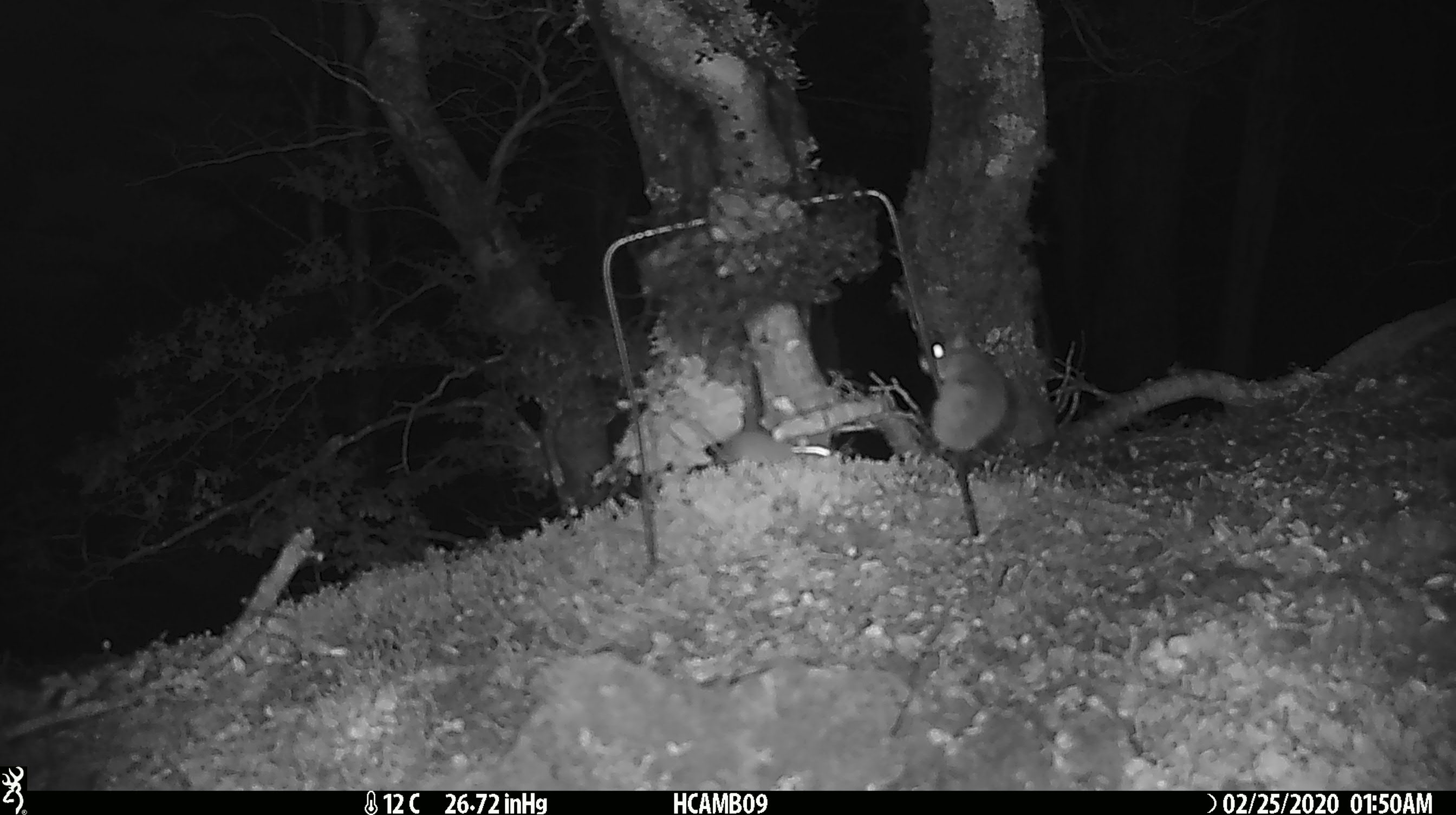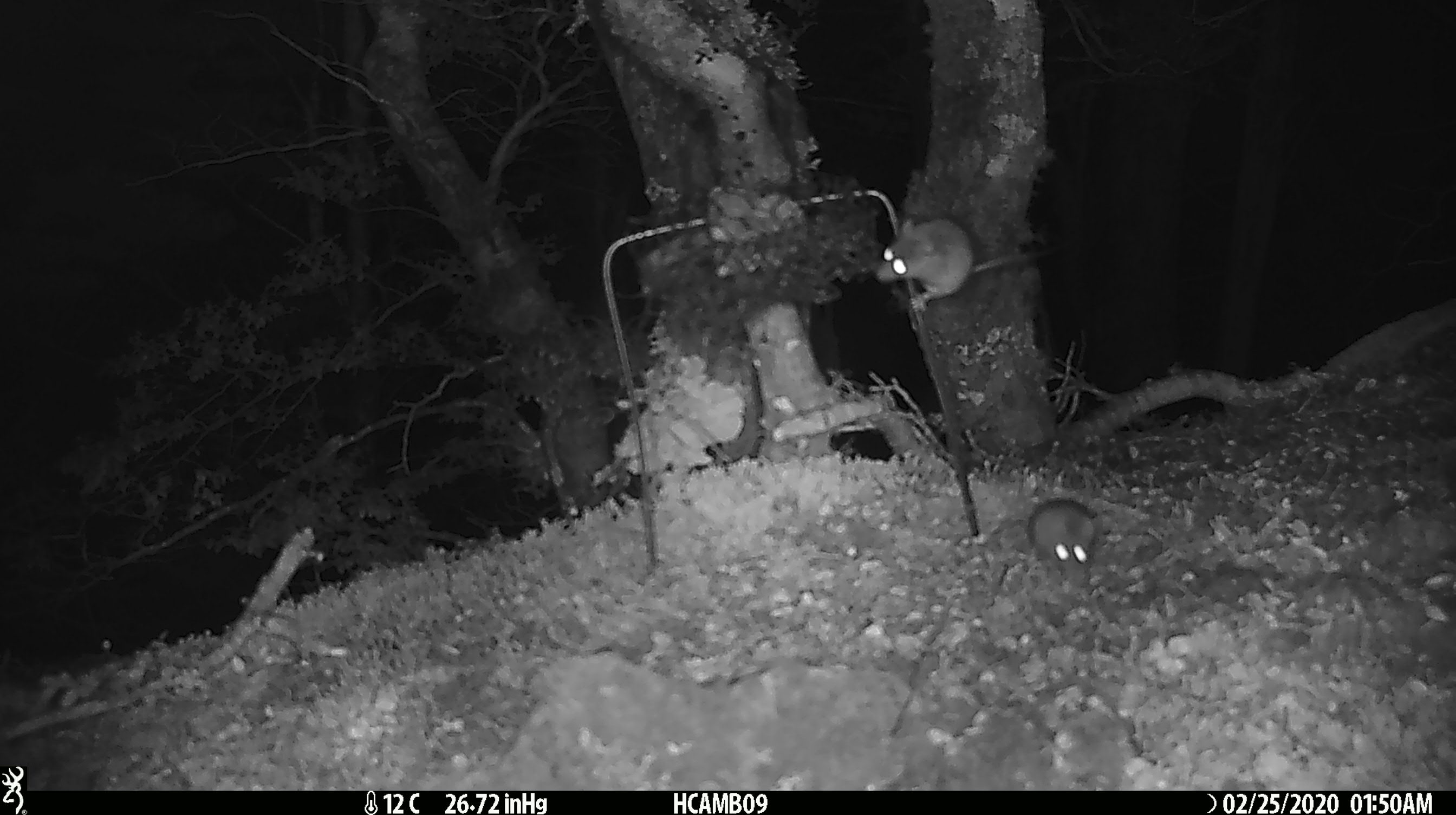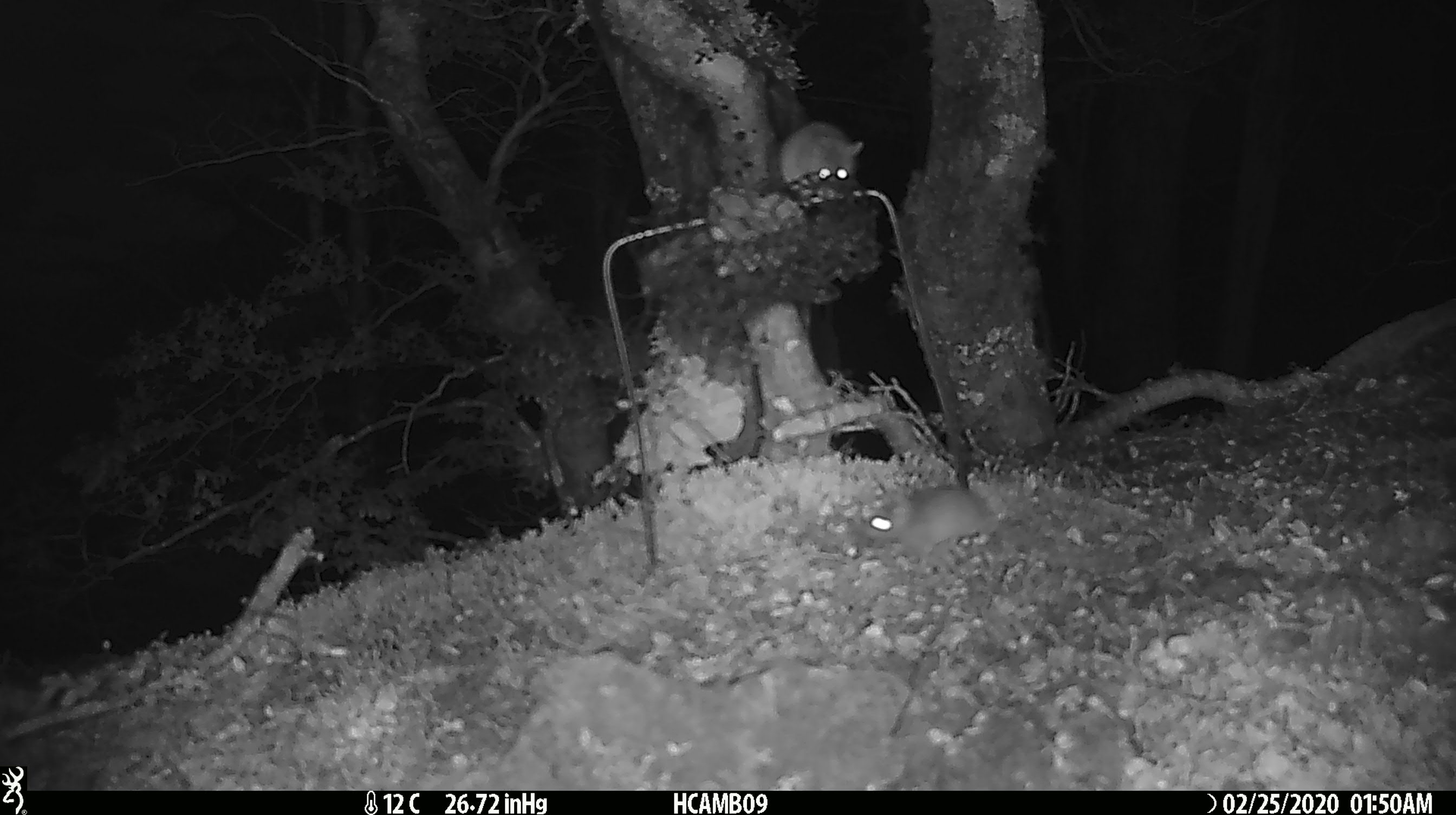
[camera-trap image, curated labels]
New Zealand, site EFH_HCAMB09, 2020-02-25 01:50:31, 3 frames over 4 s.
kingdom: Animalia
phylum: Chordata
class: Mammalia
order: Rodentia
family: Muridae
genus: Mus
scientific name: Mus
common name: mouse